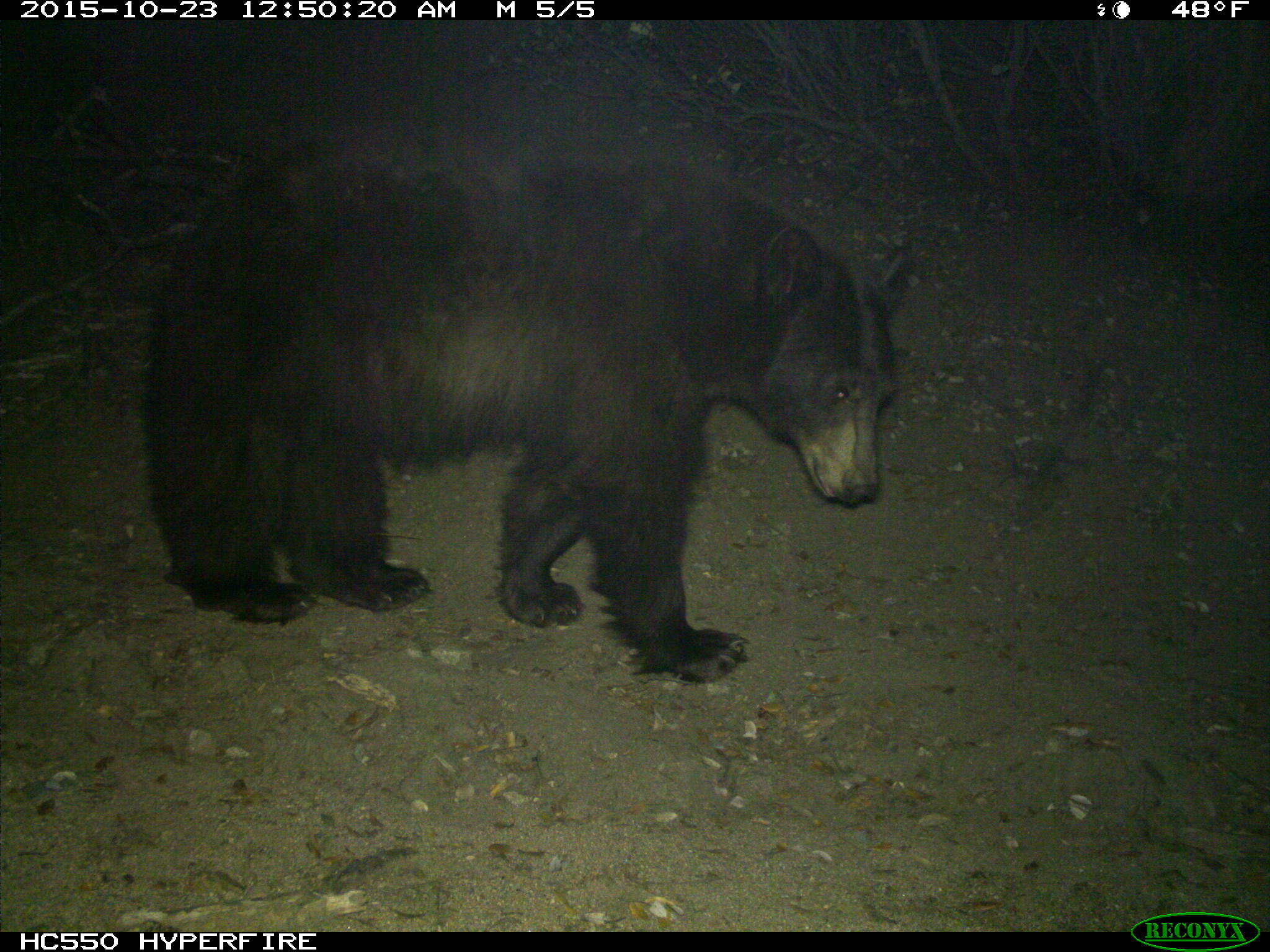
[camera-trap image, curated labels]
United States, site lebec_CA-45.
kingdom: Animalia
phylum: Chordata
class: Mammalia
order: Carnivora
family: Ursidae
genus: Ursus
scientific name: Ursus americanus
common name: american black bear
Ursus americanus (american black bear).